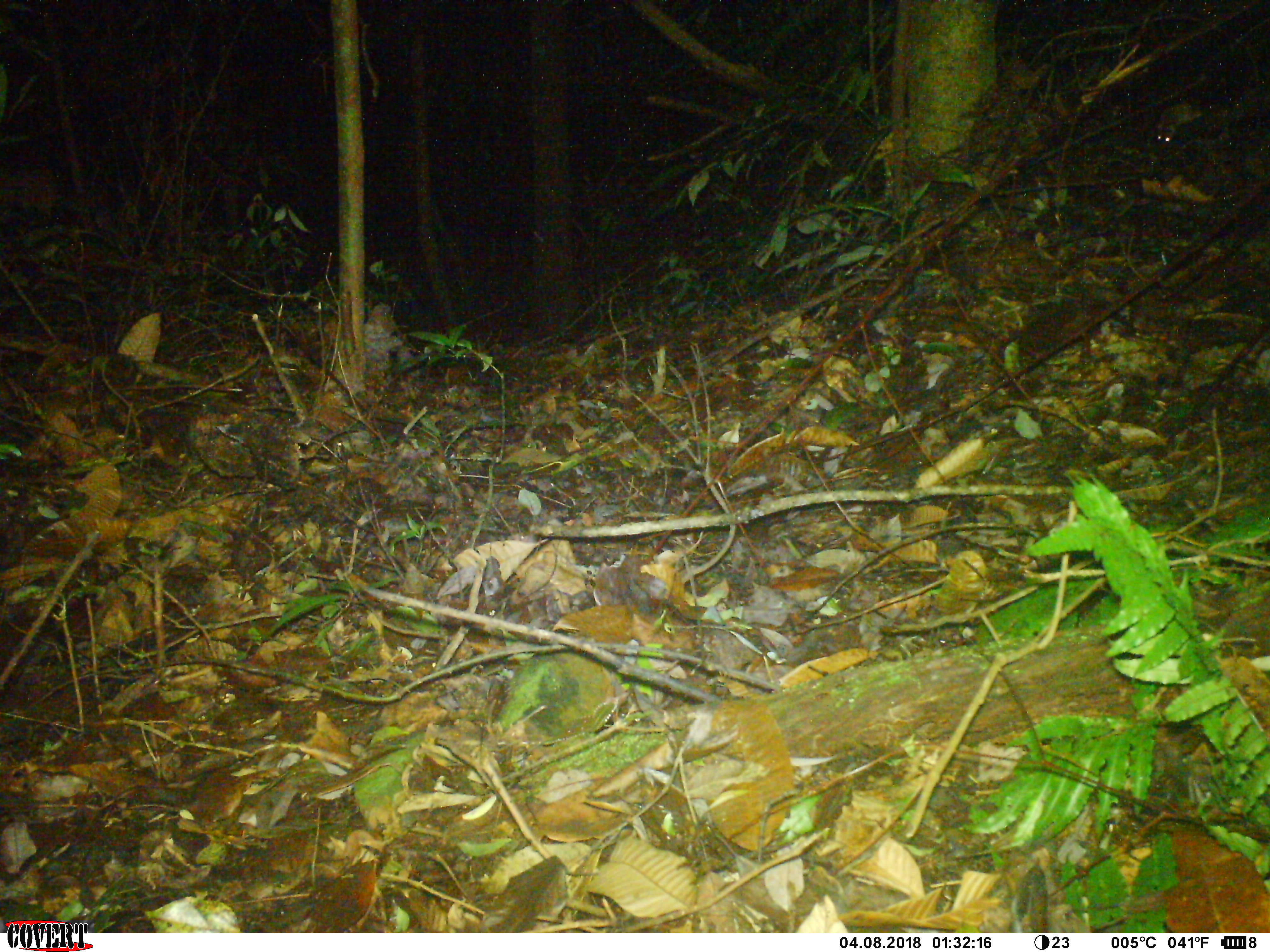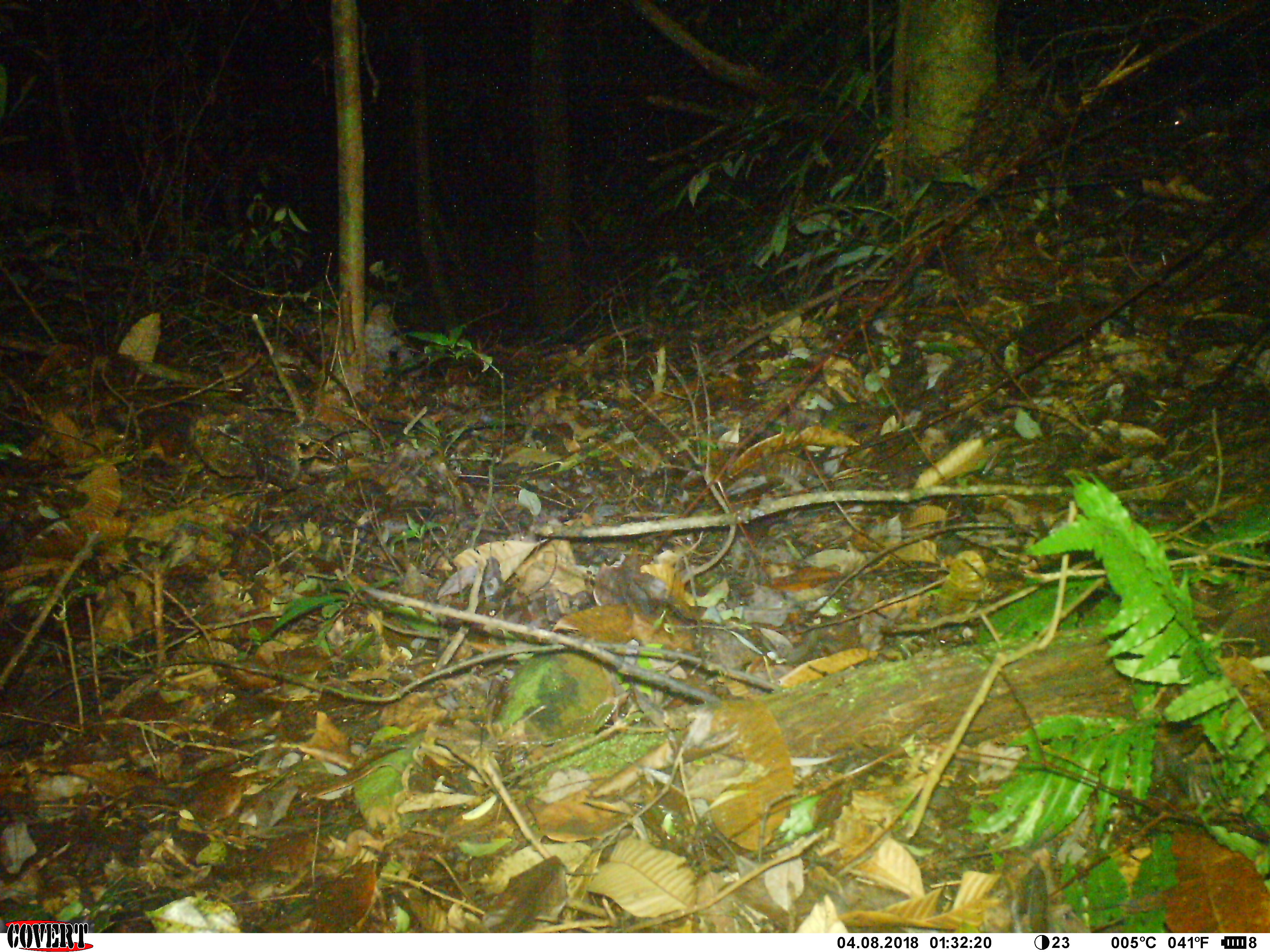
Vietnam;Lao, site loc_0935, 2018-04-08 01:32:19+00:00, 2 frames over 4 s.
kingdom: Animalia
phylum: Chordata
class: Mammalia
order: Rodentia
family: Muridae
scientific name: Muridae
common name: old-world mice and rats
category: unidentified murid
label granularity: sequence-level